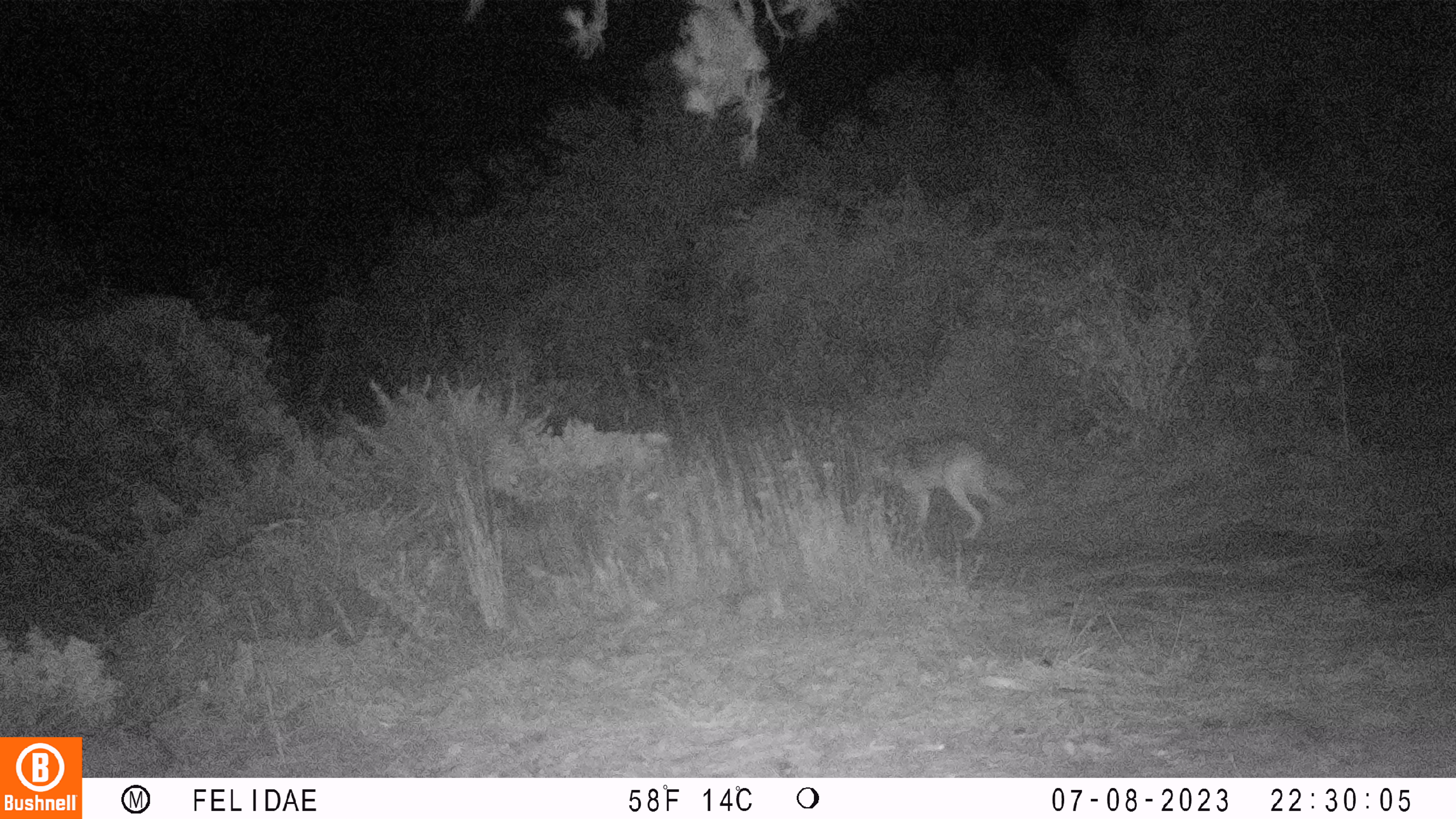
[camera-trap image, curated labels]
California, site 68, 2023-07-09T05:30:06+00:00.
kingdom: Animalia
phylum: Chordata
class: Mammalia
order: Carnivora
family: Canidae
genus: Canis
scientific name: Canis latrans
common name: coyote